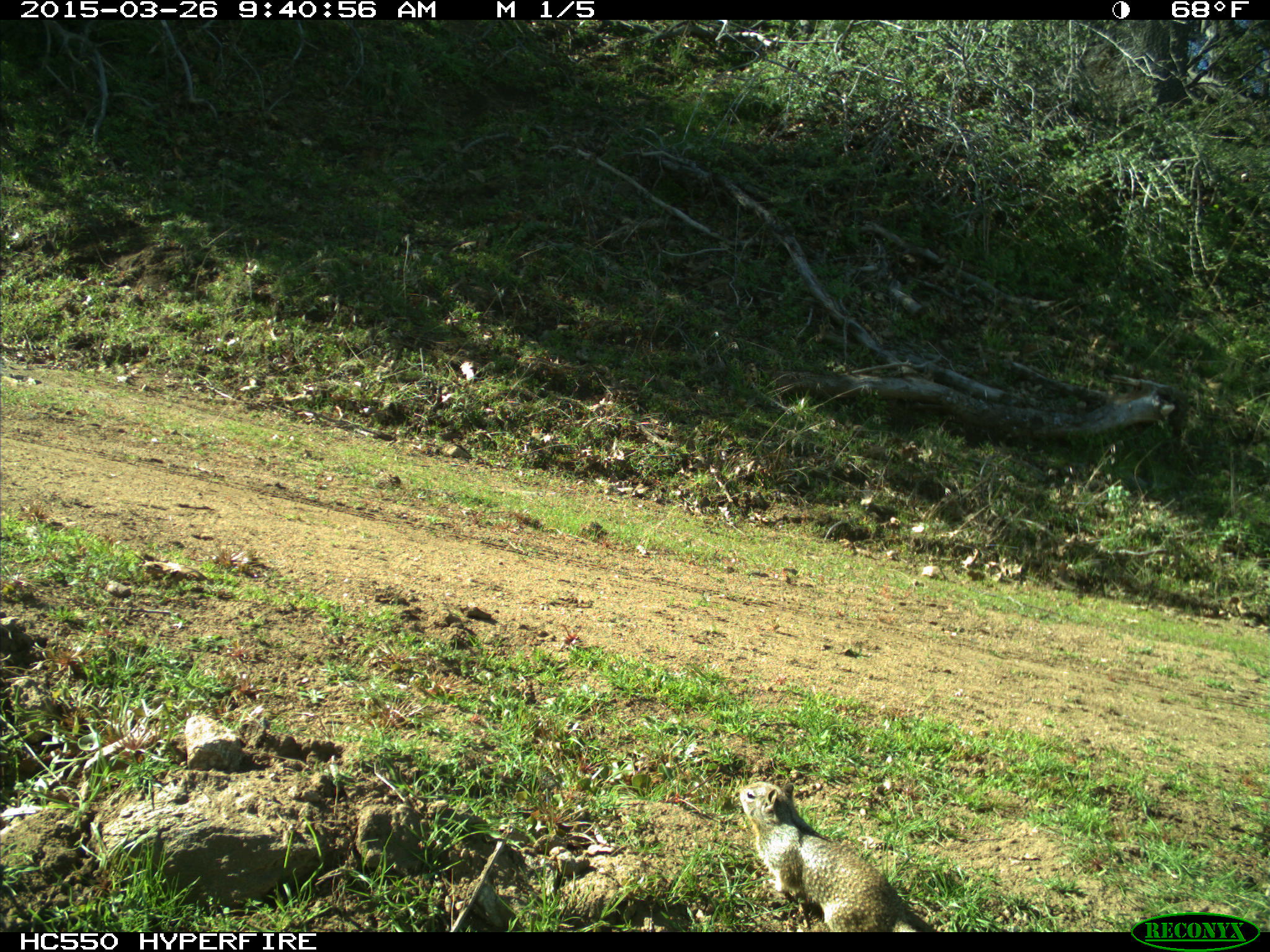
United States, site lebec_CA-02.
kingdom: Animalia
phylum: Chordata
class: Mammalia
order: Rodentia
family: Sciuridae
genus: Otospermophilus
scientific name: Otospermophilus beecheyi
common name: california ground squirrel